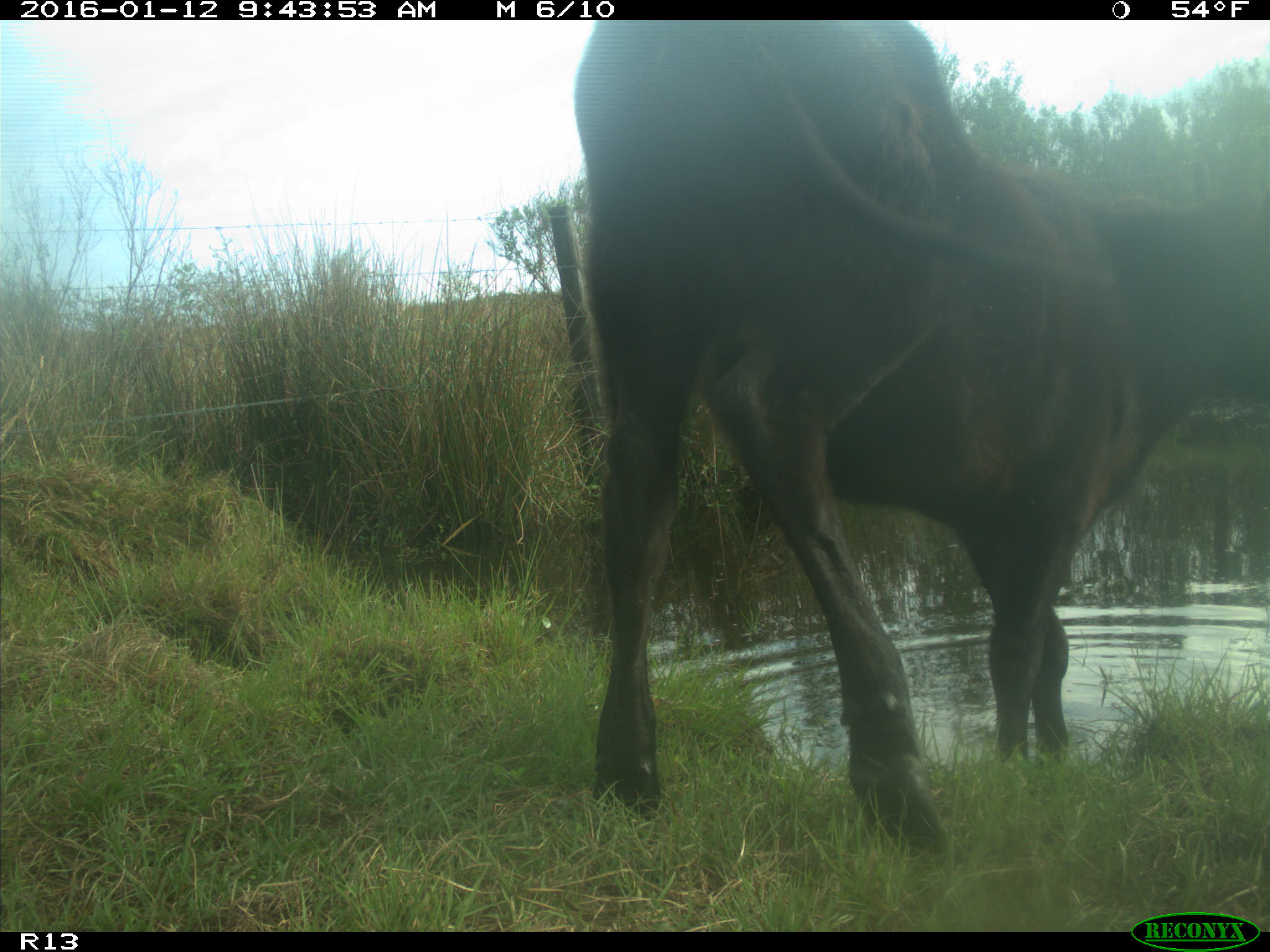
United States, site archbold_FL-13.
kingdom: Animalia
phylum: Chordata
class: Mammalia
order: Artiodactyla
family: Bovidae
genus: Bos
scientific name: Bos taurus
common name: domestic cow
Bos taurus (domestic cow).